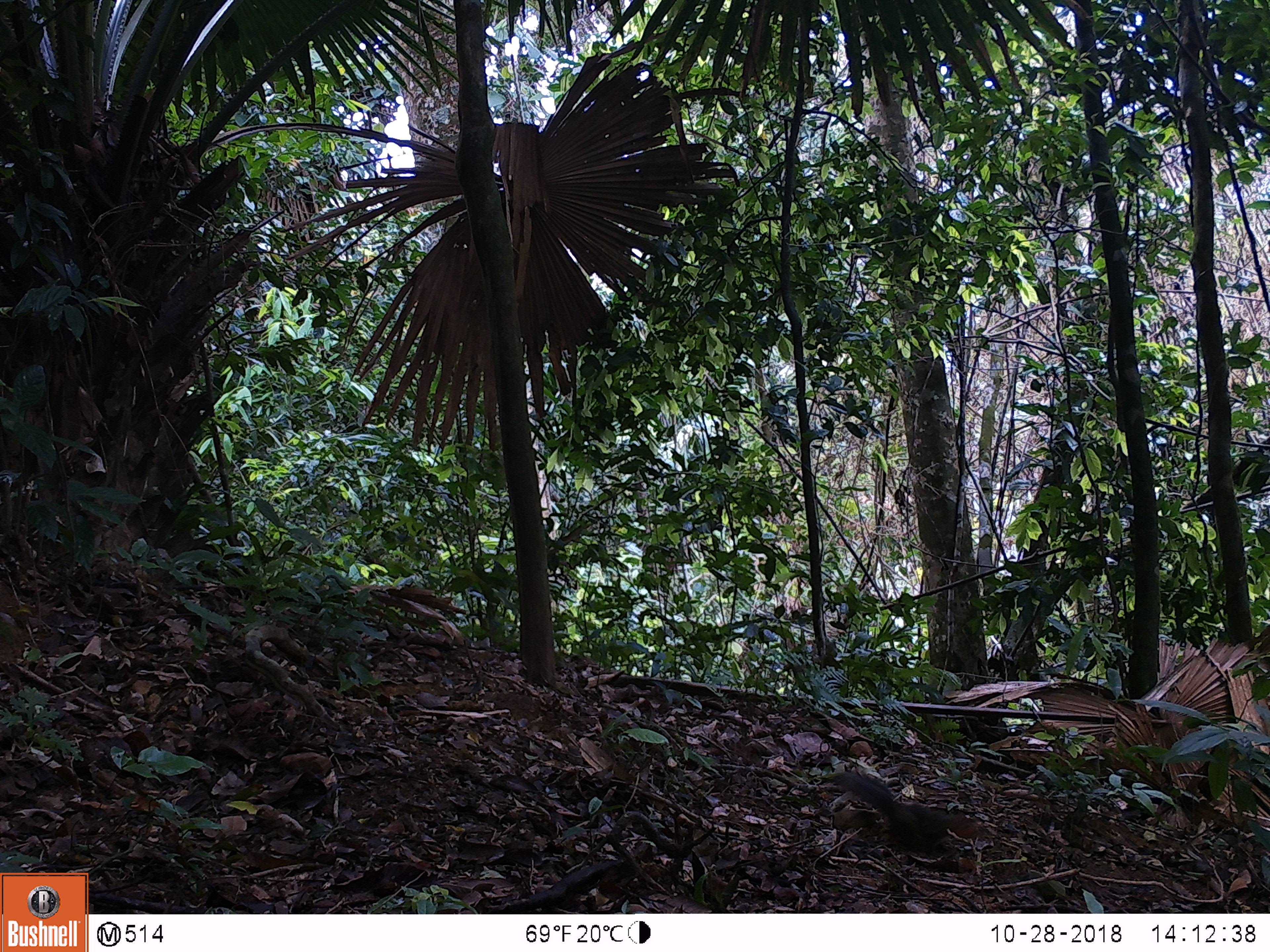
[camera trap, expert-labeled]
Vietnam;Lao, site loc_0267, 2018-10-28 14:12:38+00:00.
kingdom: Animalia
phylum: Chordata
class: Mammalia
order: Rodentia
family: Sciuridae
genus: Dremomys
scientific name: Dremomys rufigenis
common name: red-cheeked squirrel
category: red cheeked squirrel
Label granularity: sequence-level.